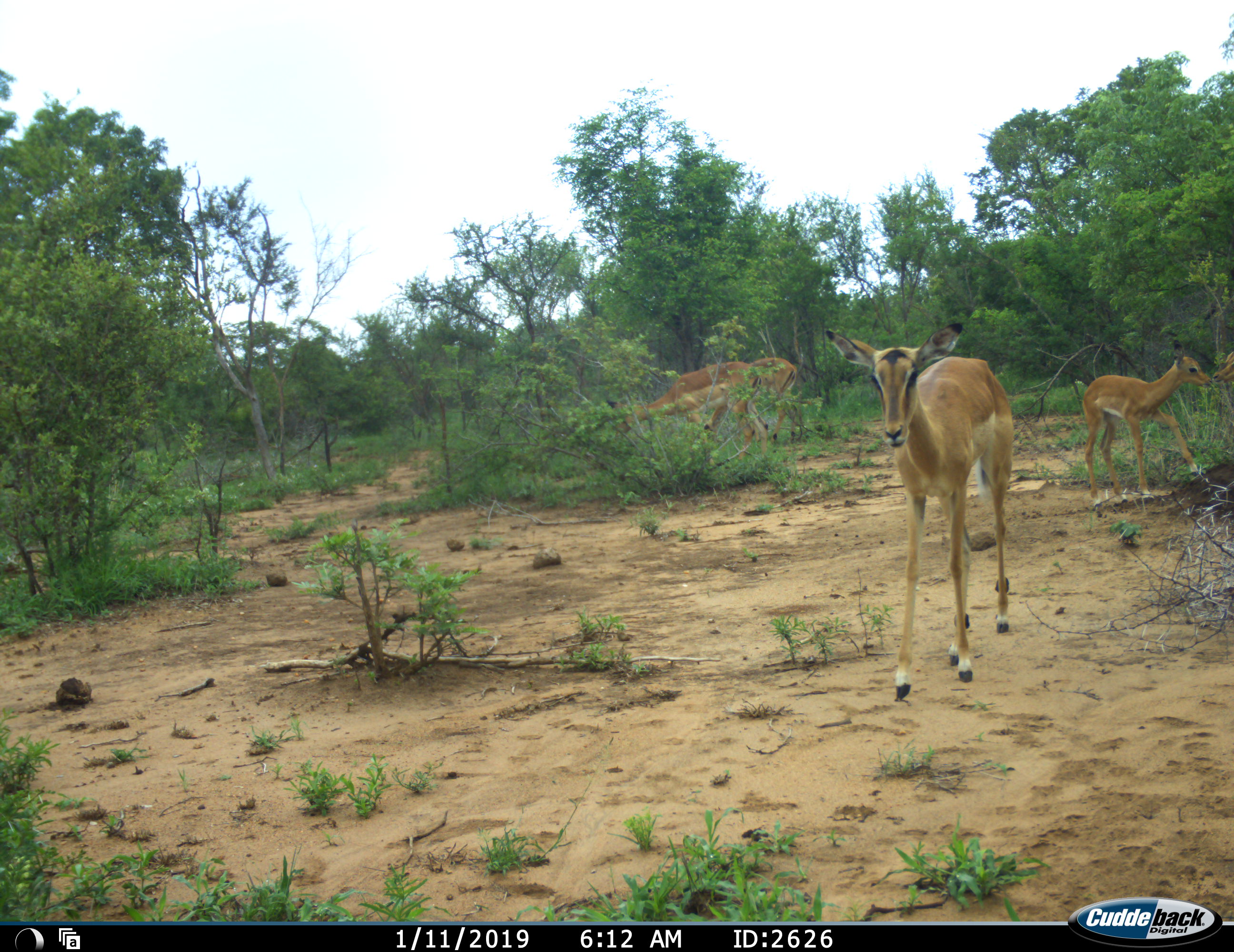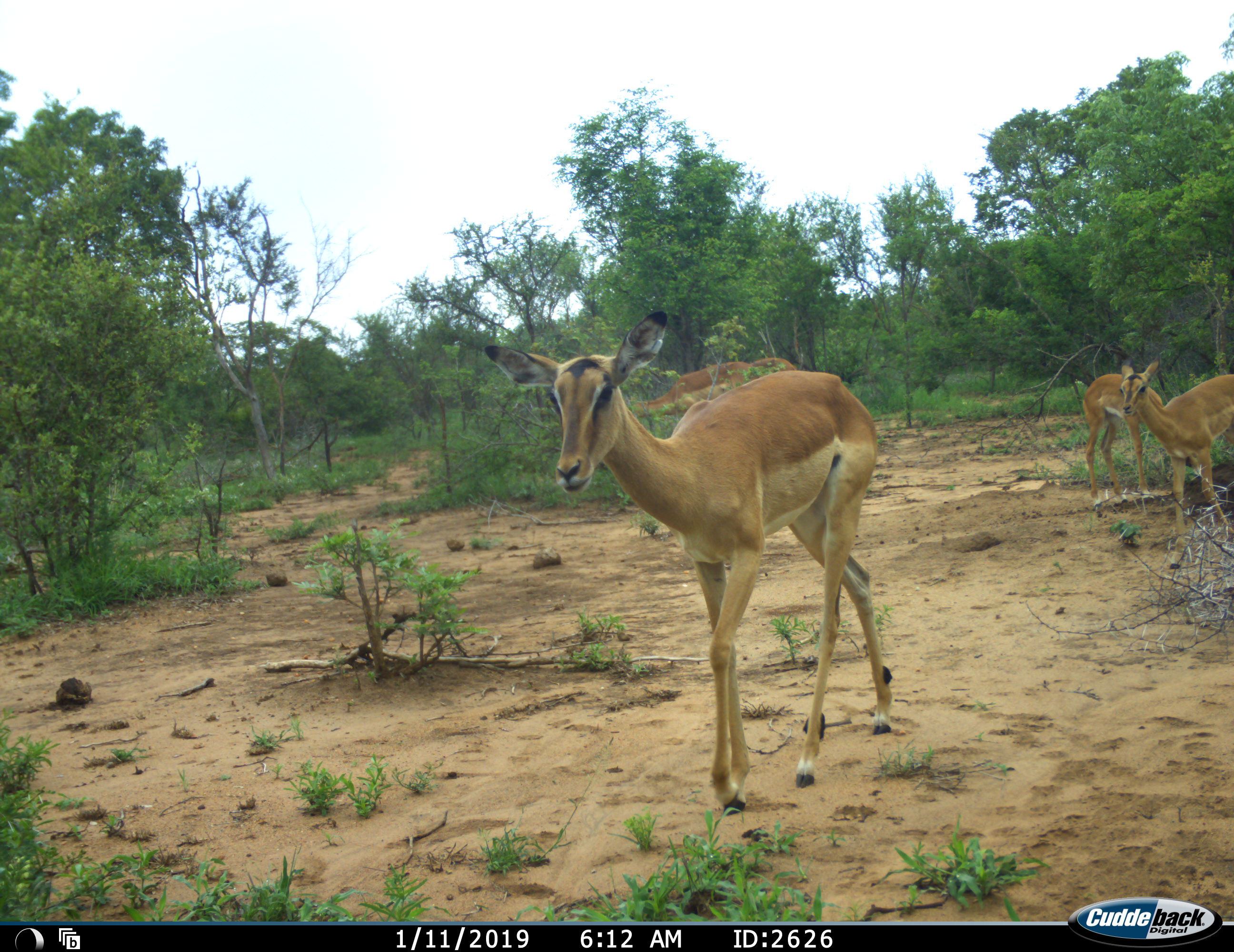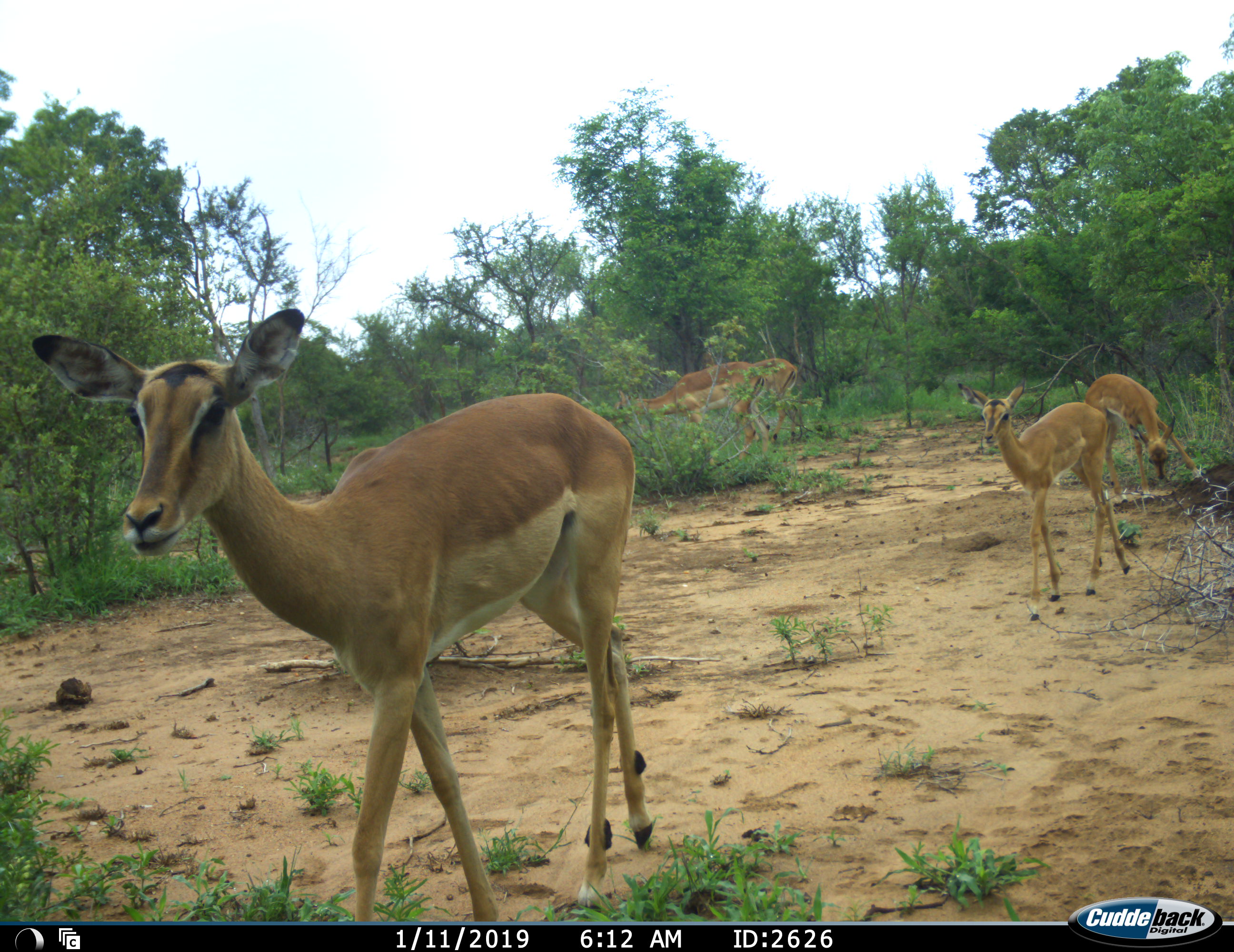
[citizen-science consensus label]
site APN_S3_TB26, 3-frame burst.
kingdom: Animalia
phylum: Chordata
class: Mammalia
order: Artiodactyla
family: Bovidae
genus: Aepyceros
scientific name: Aepyceros melampus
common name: impala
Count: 5.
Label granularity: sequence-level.